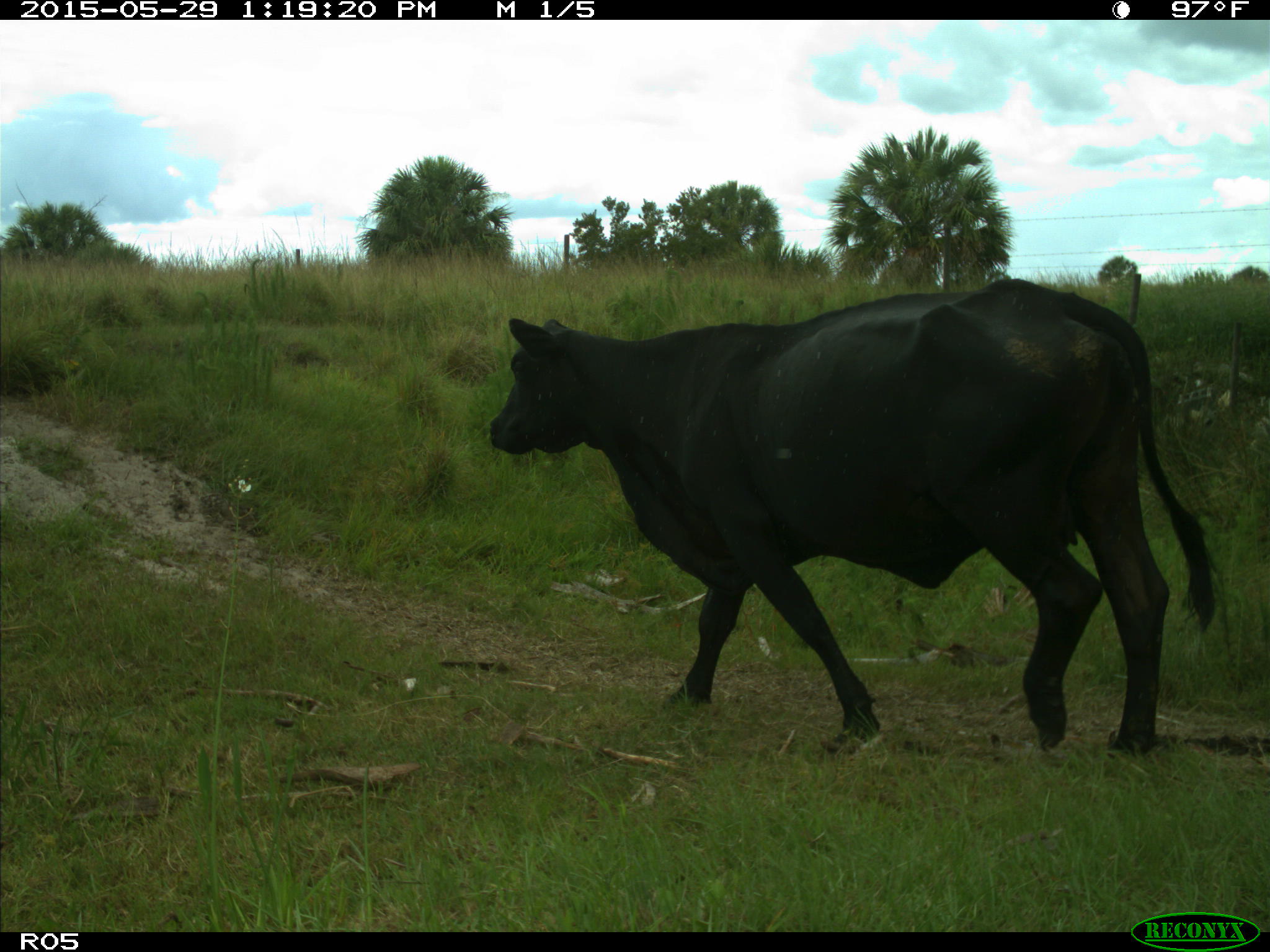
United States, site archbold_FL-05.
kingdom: Animalia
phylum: Chordata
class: Mammalia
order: Artiodactyla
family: Bovidae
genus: Bos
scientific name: Bos taurus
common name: domestic cow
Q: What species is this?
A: Bos taurus (domestic cow).